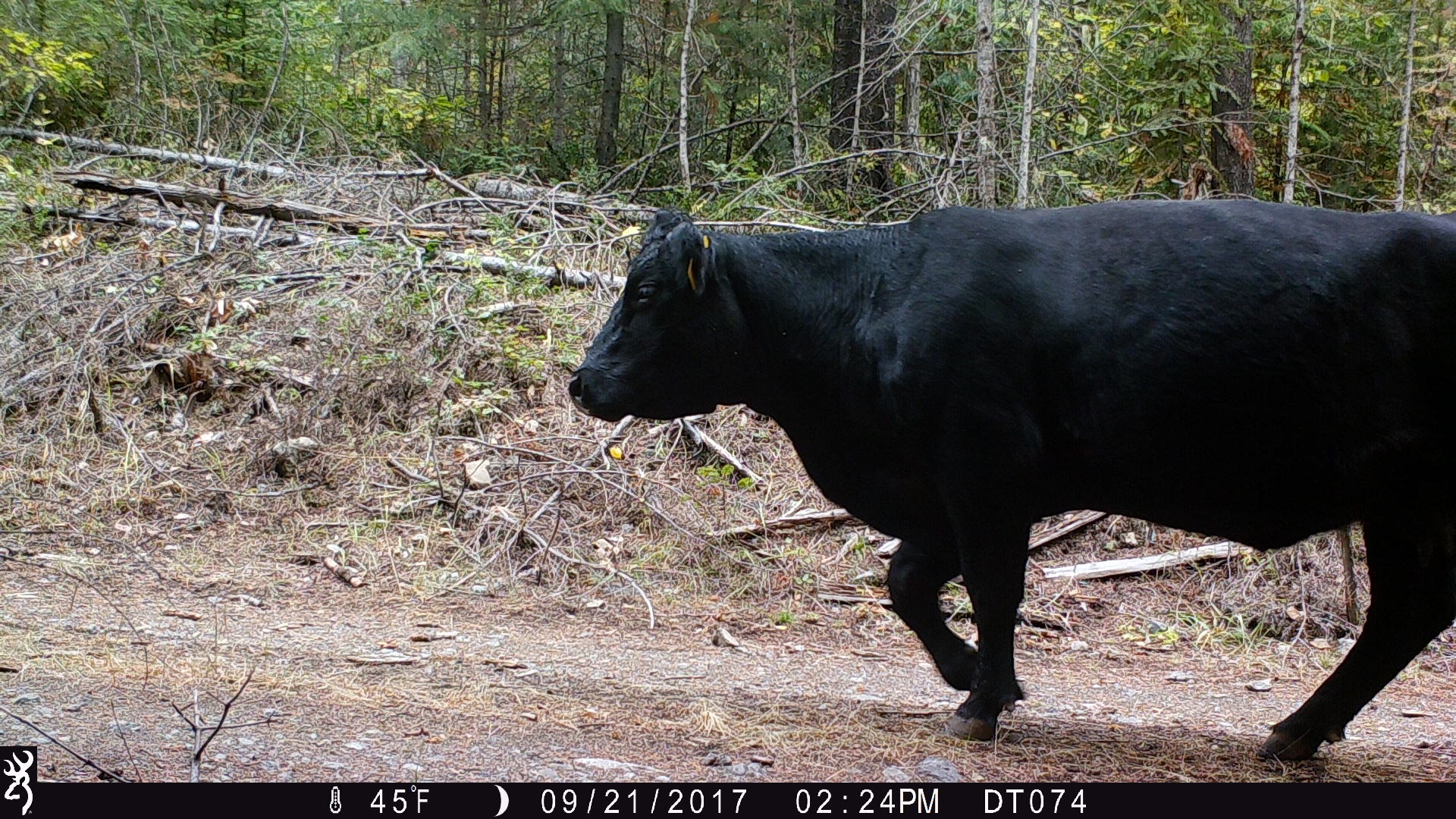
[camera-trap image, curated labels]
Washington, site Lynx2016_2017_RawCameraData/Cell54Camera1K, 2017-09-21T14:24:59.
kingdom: Animalia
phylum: Chordata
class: Mammalia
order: Artiodactyla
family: Bovidae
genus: Bos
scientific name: Bos taurus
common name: domestic cattle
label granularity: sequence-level